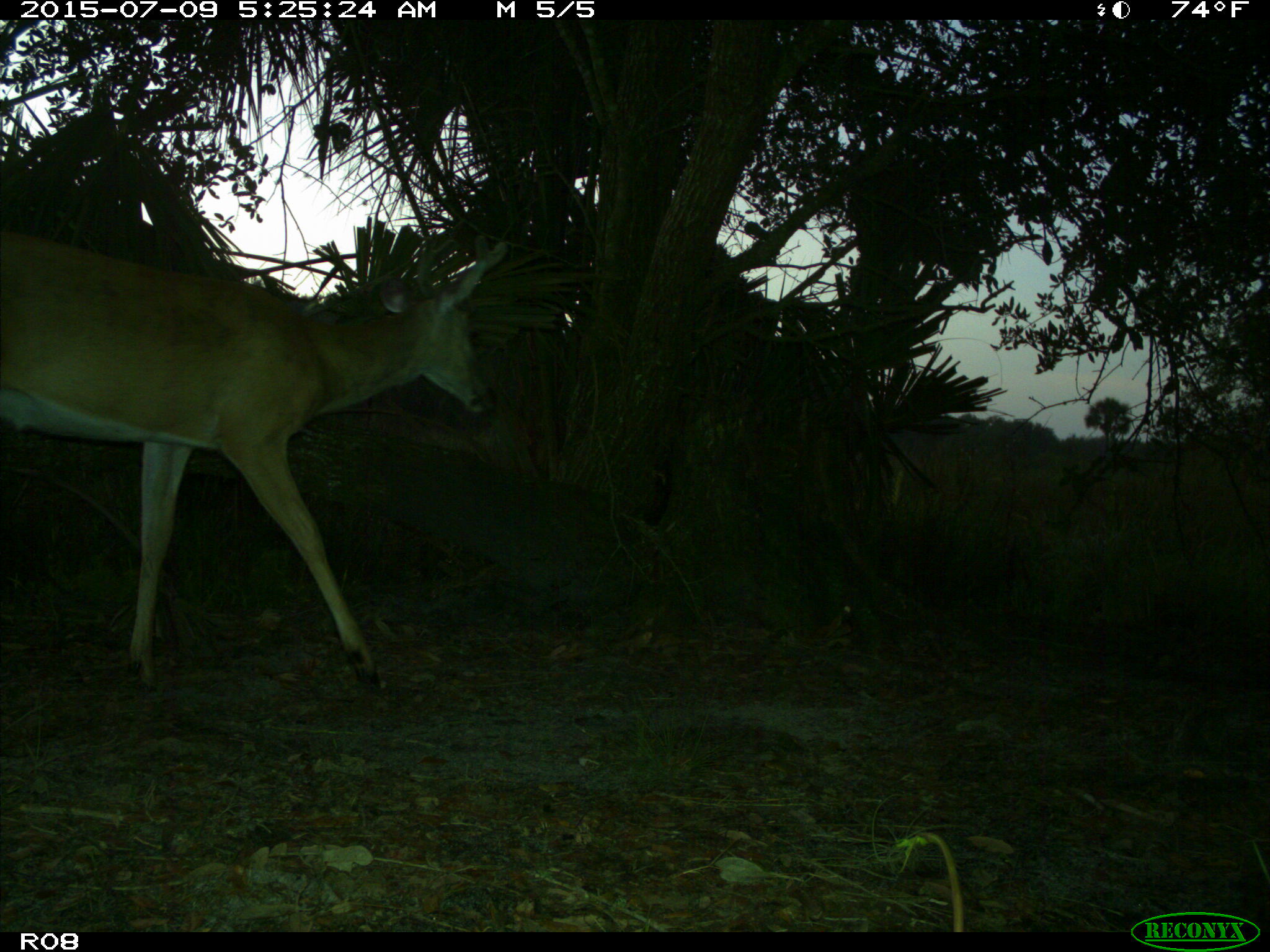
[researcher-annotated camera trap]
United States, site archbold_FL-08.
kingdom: Animalia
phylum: Chordata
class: Mammalia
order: Artiodactyla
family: Cervidae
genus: Odocoileus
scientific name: Odocoileus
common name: deer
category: unidentified deer